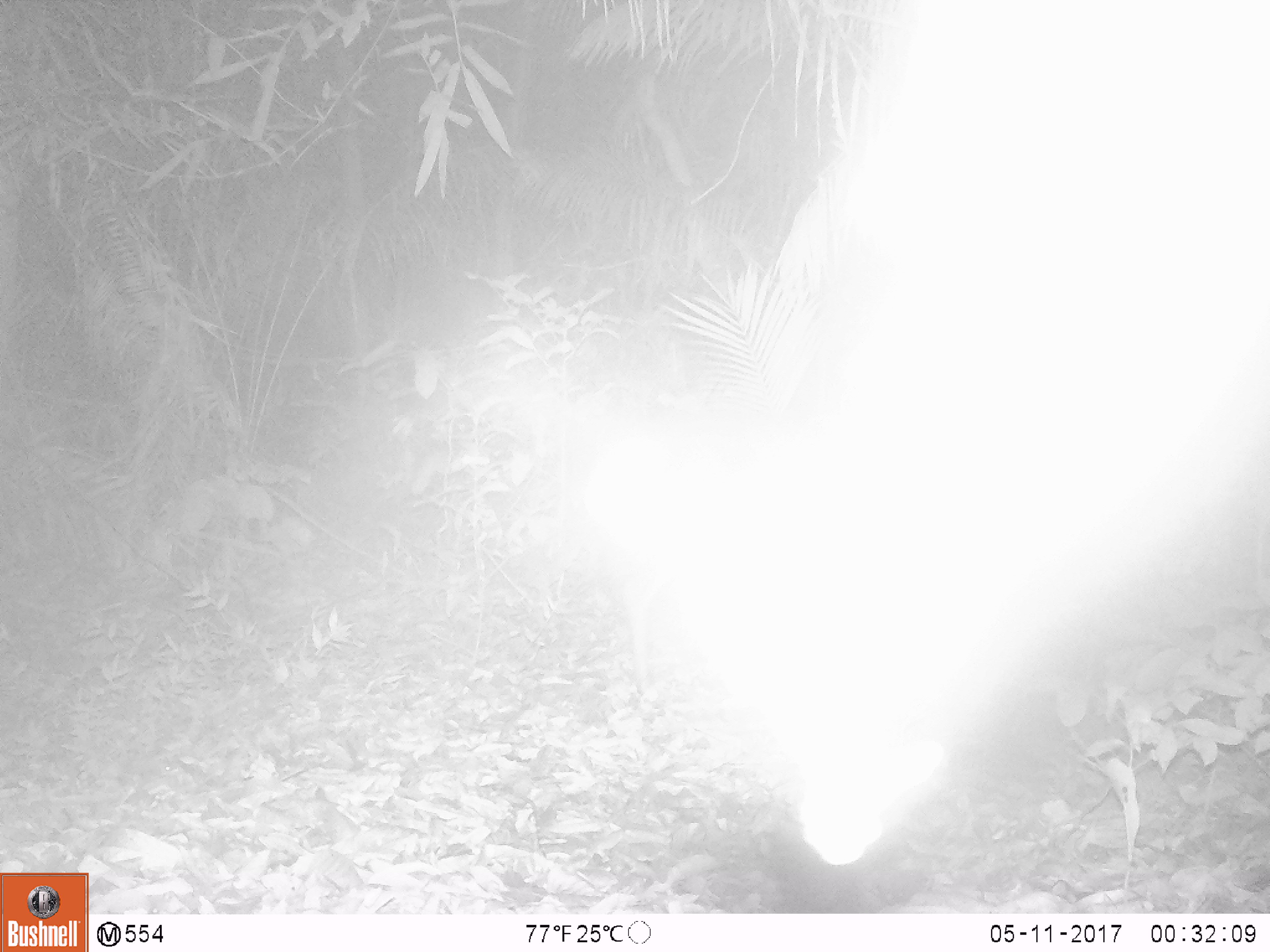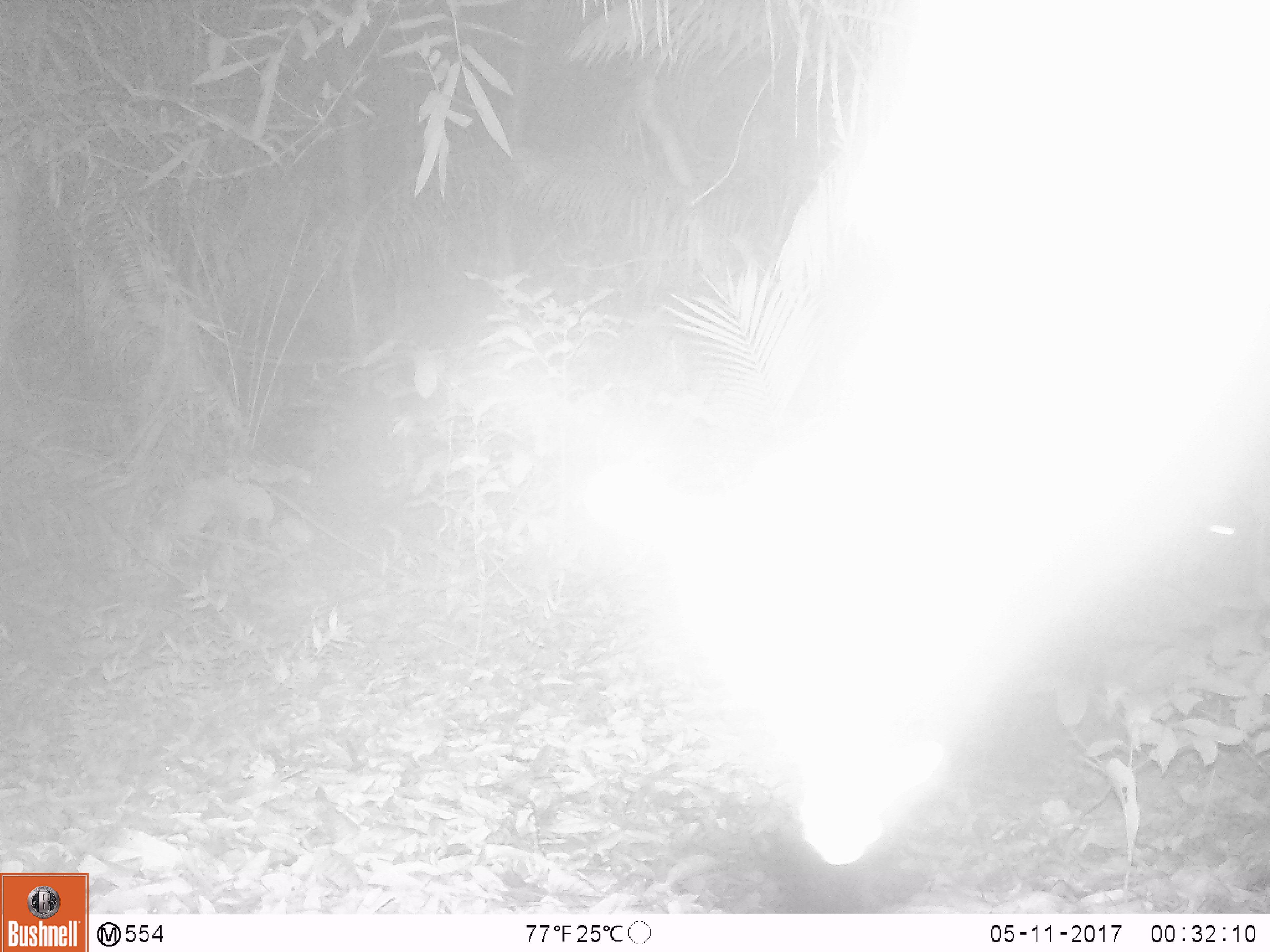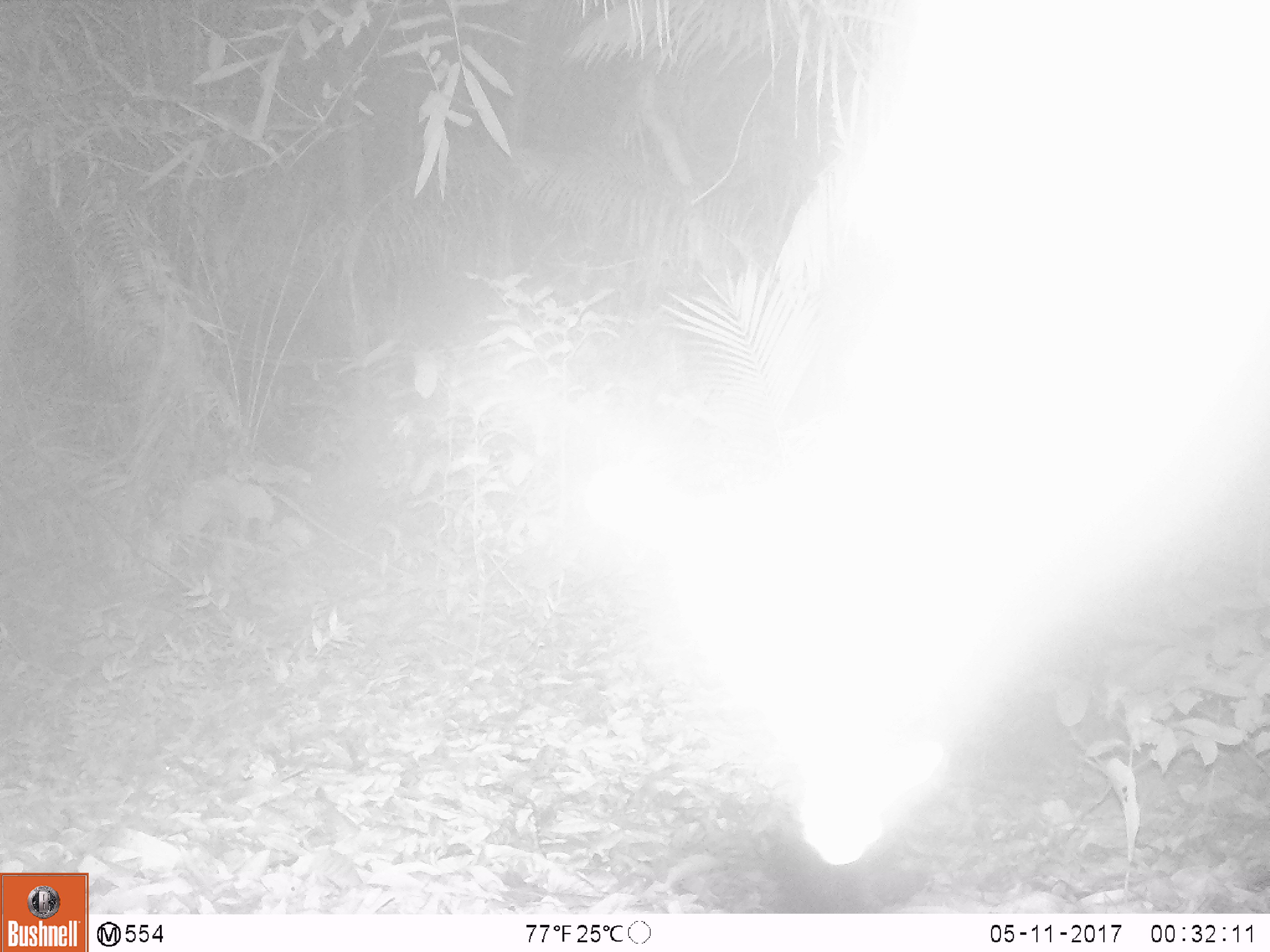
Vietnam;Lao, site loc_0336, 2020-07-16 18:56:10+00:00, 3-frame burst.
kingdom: Animalia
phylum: Chordata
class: Mammalia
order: Artiodactyla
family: Cervidae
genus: Muntiacus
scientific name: Muntiacus vuquangensis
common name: large-antlered muntjac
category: large antlered muntjac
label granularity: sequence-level